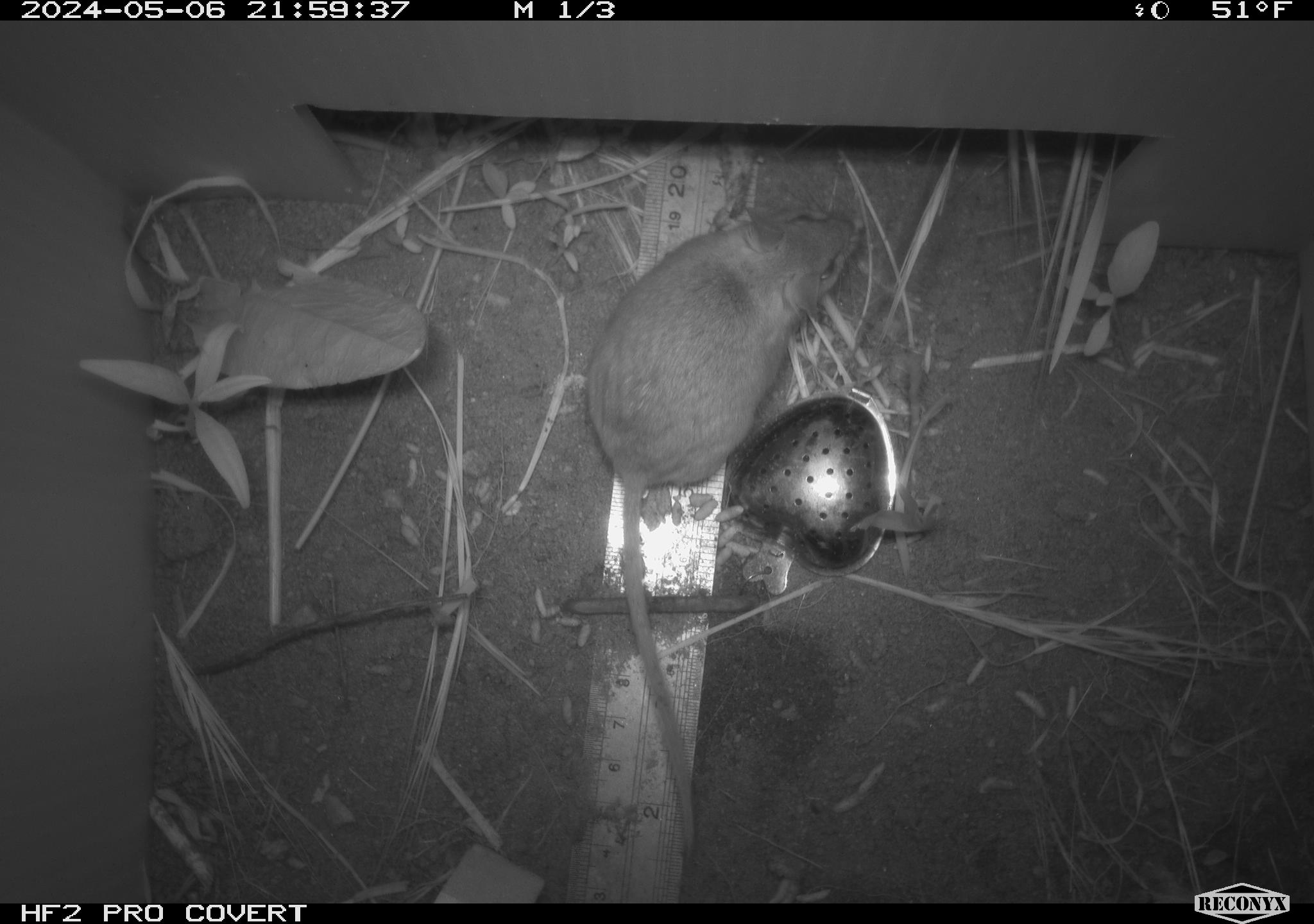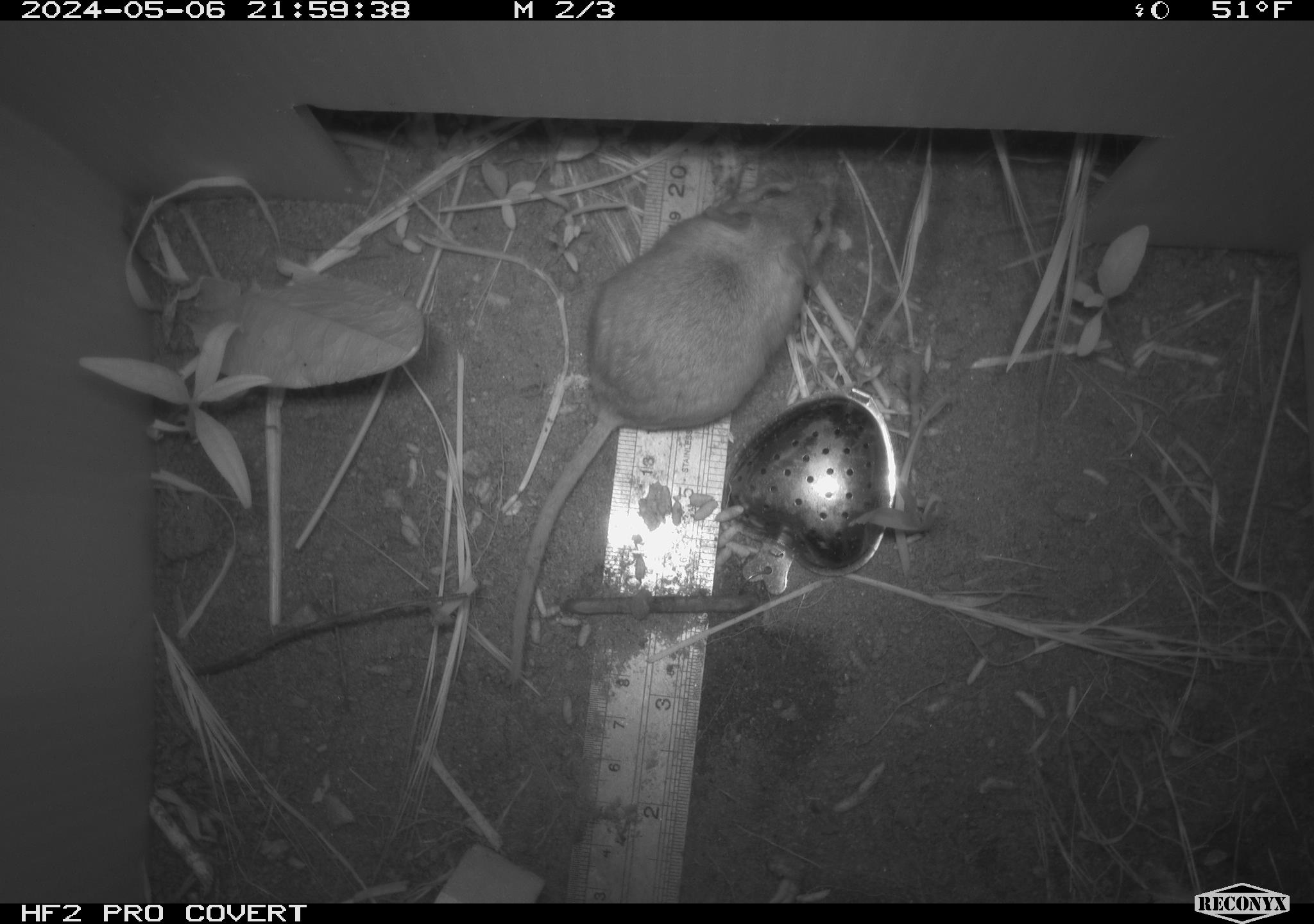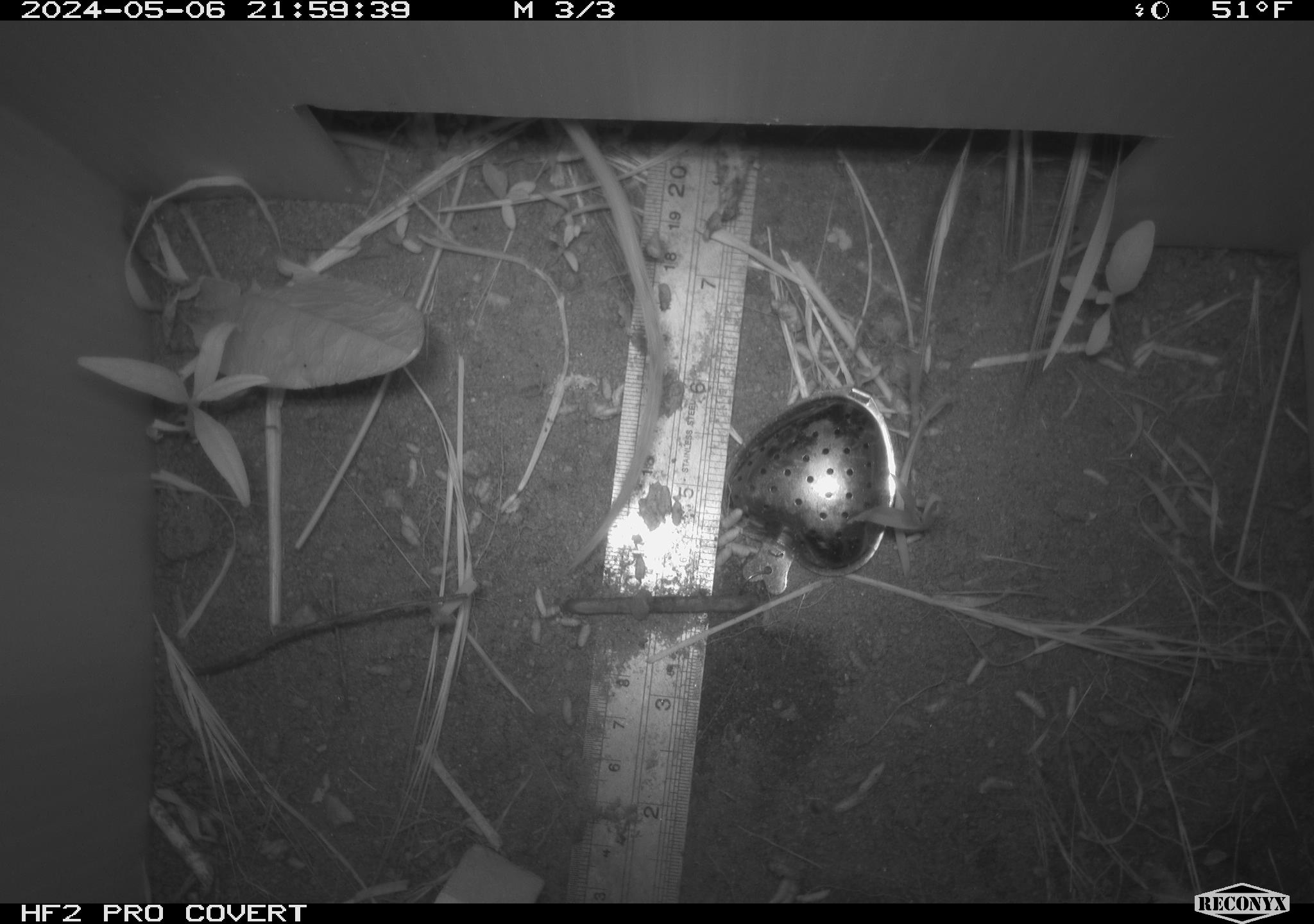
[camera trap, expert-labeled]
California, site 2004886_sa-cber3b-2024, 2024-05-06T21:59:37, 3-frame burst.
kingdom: Animalia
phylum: Chordata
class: Mammalia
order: Rodentia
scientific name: Rodentia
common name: mouse species